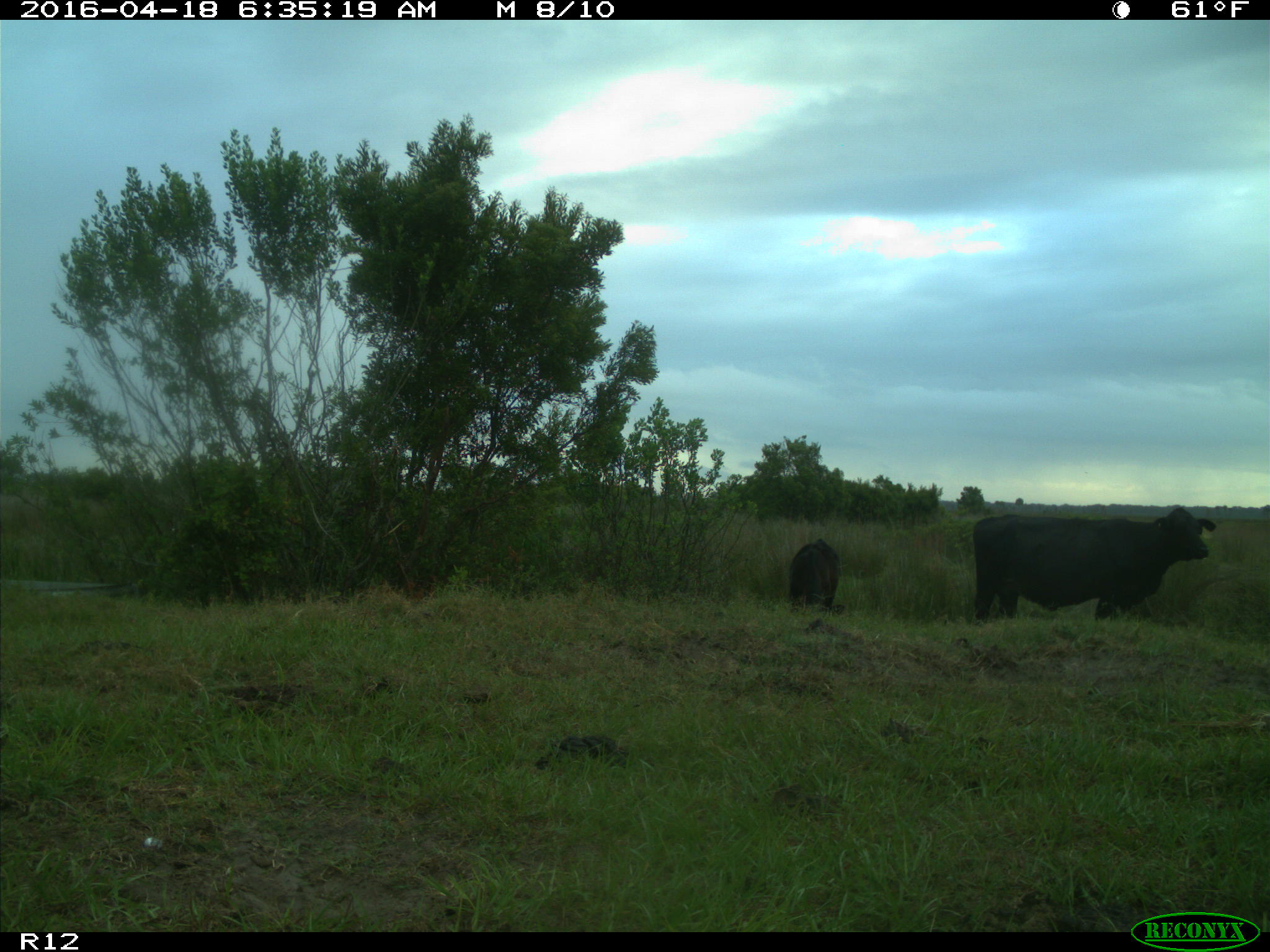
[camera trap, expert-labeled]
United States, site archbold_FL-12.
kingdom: Animalia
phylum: Chordata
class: Mammalia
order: Artiodactyla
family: Bovidae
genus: Bos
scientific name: Bos taurus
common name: domestic cow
Bos taurus (domestic cow).